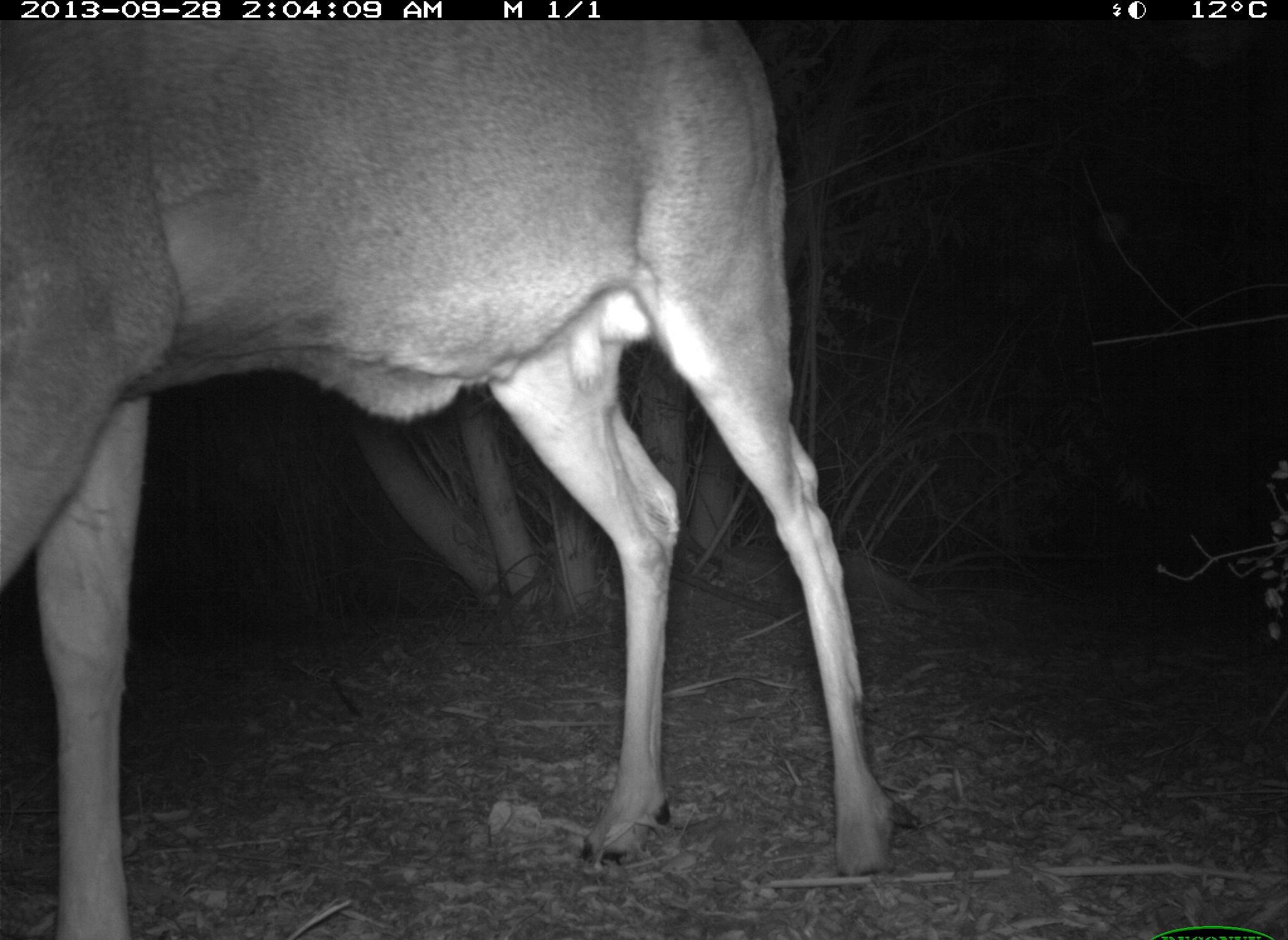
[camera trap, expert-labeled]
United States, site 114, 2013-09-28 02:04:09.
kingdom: Animalia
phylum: Chordata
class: Mammalia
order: Artiodactyla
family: Cervidae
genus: Odocoileus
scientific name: Odocoileus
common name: deer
Deer (Odocoileus).